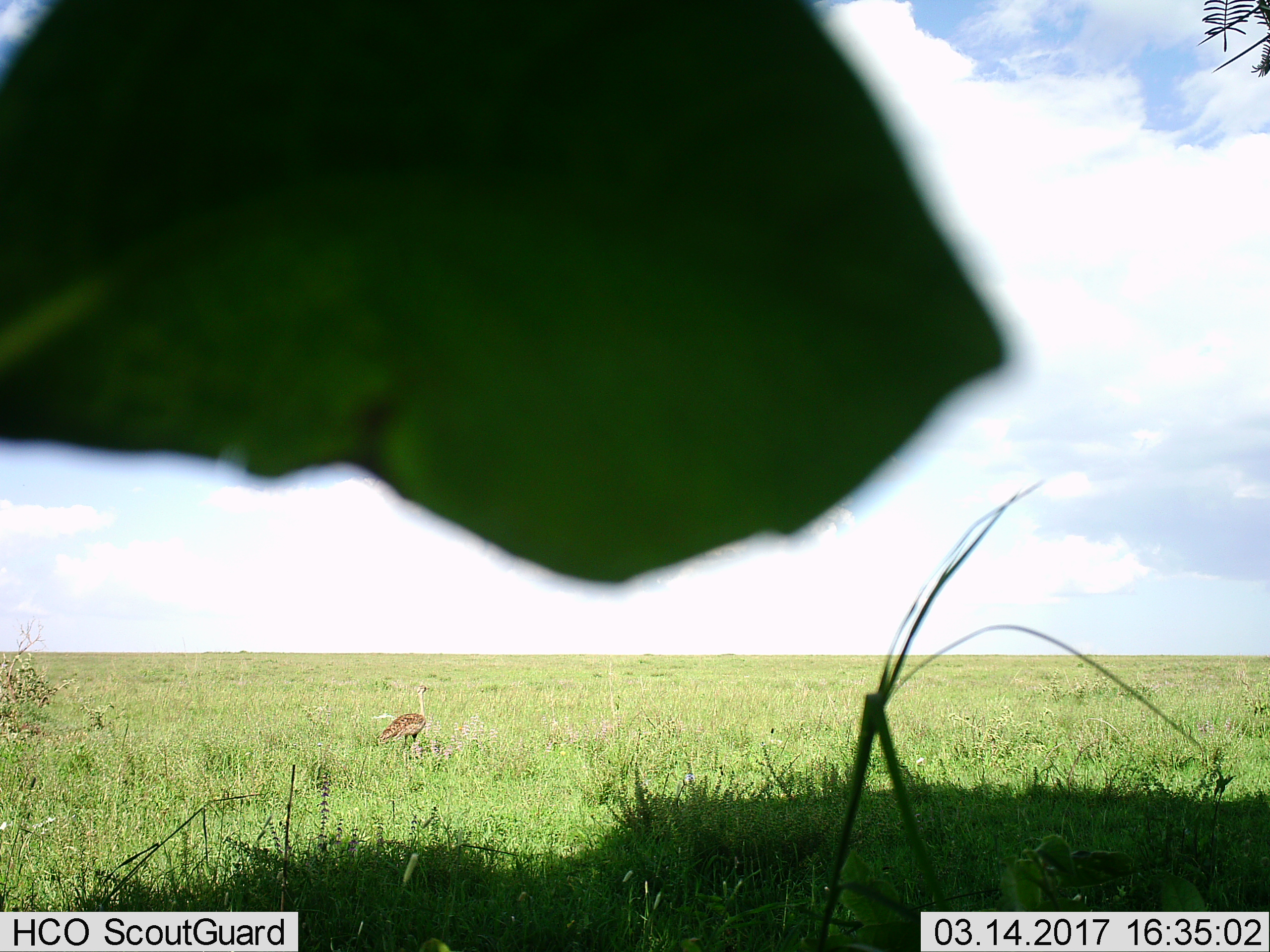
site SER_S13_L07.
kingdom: Animalia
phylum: Chordata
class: Aves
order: Otidiformes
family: Otididae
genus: Ardeotis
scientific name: Ardeotis kori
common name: kori bustard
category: bustardkori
Bustardkori (kori bustard) (Ardeotis kori), count 1. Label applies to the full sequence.